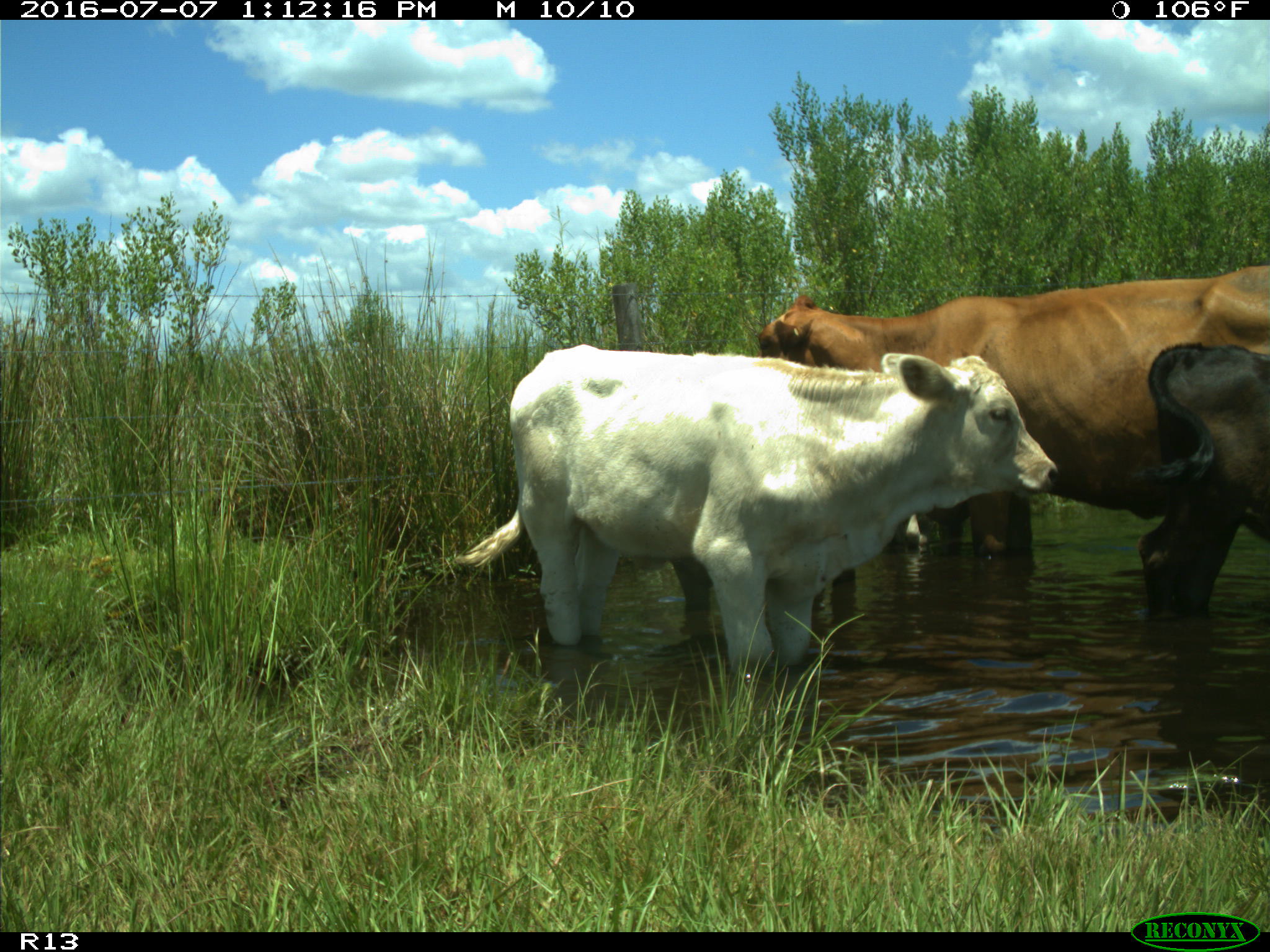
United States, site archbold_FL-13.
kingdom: Animalia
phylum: Chordata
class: Mammalia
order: Artiodactyla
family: Bovidae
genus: Bos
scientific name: Bos taurus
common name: domestic cow